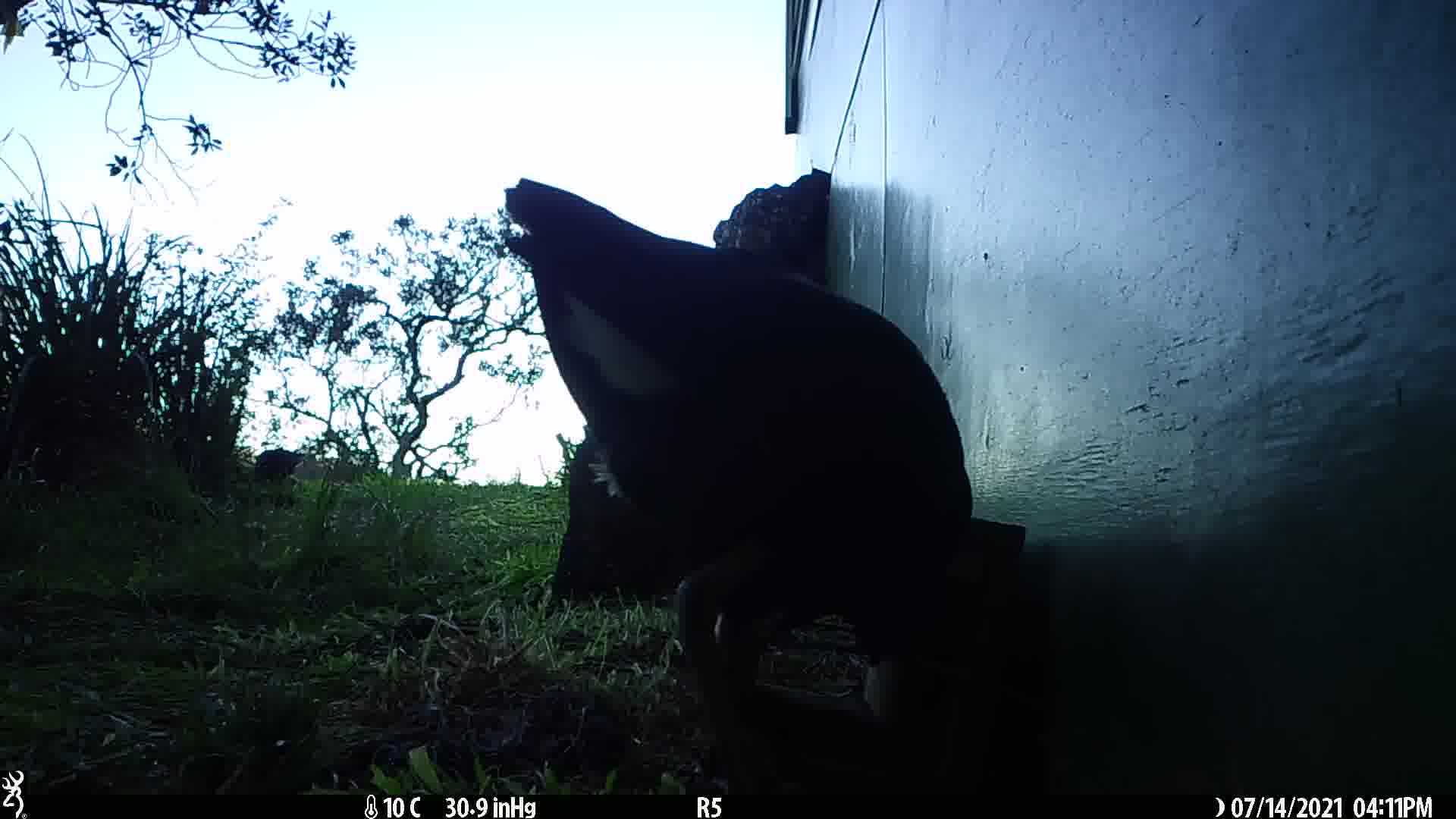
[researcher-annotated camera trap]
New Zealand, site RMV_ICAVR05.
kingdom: Animalia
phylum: Chordata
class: Aves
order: Gruiformes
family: Rallidae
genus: Porphyrio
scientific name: Porphyrio melanotus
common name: australasian swamphen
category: pukeko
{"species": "pukeko (australasian swamphen) (Porphyrio melanotus)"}